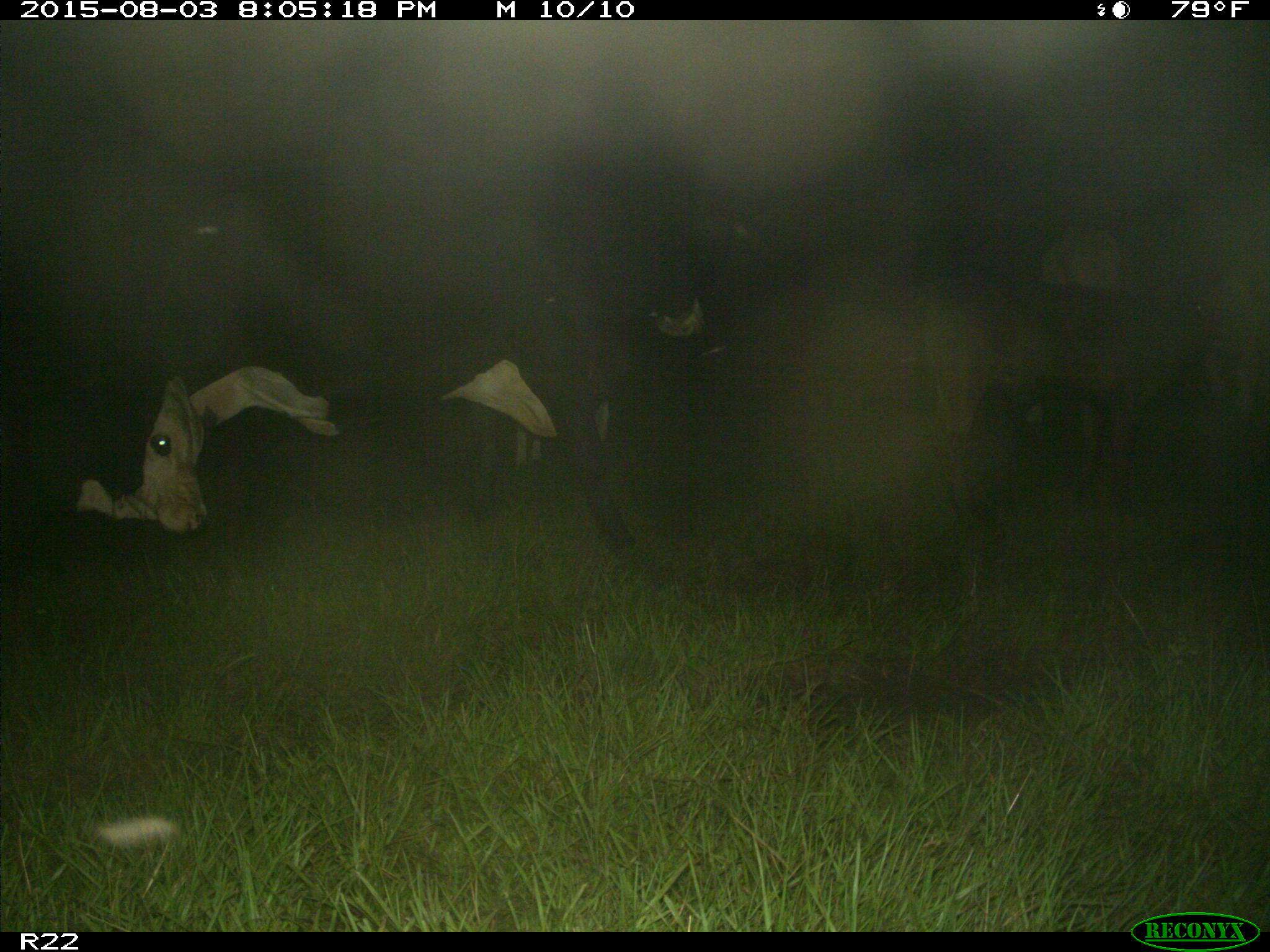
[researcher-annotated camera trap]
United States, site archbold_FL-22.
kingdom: Animalia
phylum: Chordata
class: Mammalia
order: Artiodactyla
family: Bovidae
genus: Bos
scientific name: Bos taurus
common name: domestic cow